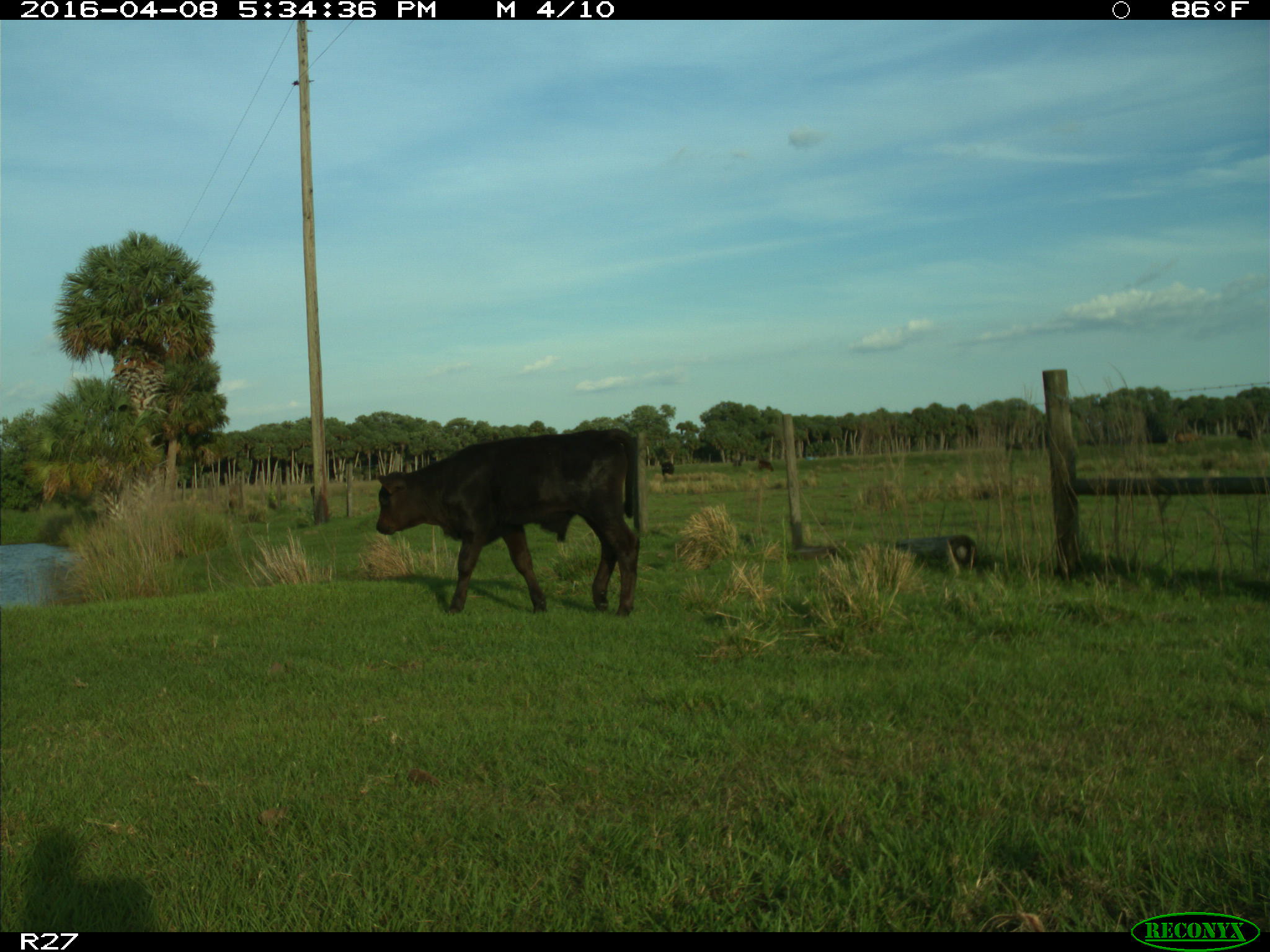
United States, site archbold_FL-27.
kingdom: Animalia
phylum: Chordata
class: Mammalia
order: Artiodactyla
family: Bovidae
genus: Bos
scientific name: Bos taurus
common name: domestic cow